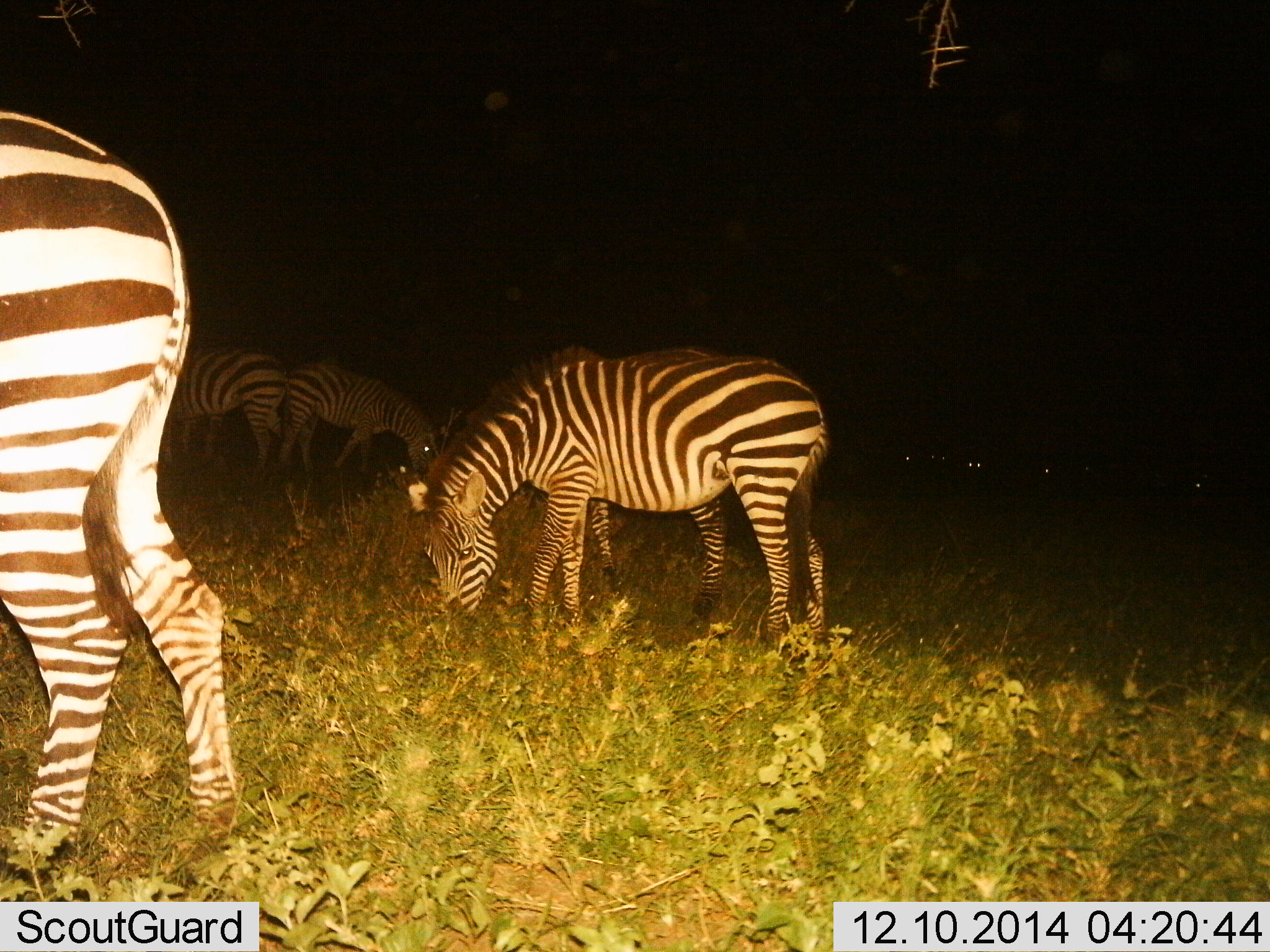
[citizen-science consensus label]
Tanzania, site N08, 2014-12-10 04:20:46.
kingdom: Animalia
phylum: Chordata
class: Mammalia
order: Perissodactyla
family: Equidae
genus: Equus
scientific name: Equus quagga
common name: plains zebra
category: zebra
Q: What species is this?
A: Zebra (plains zebra) (Equus quagga).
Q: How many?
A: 5.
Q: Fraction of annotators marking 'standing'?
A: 50%.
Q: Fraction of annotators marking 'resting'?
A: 0%.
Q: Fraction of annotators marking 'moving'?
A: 10%.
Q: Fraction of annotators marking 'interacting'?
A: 0%.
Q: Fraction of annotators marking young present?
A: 0%.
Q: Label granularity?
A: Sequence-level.